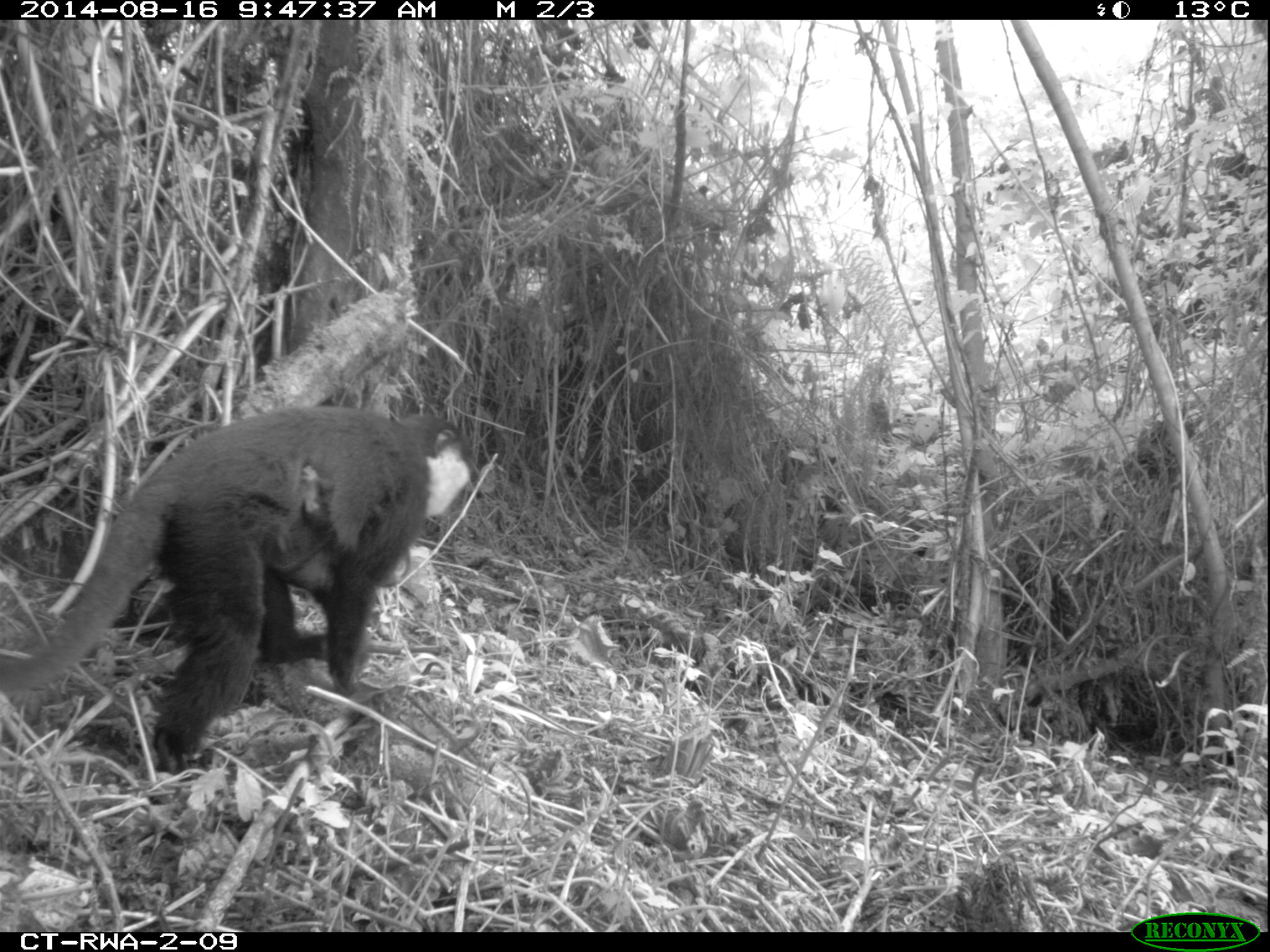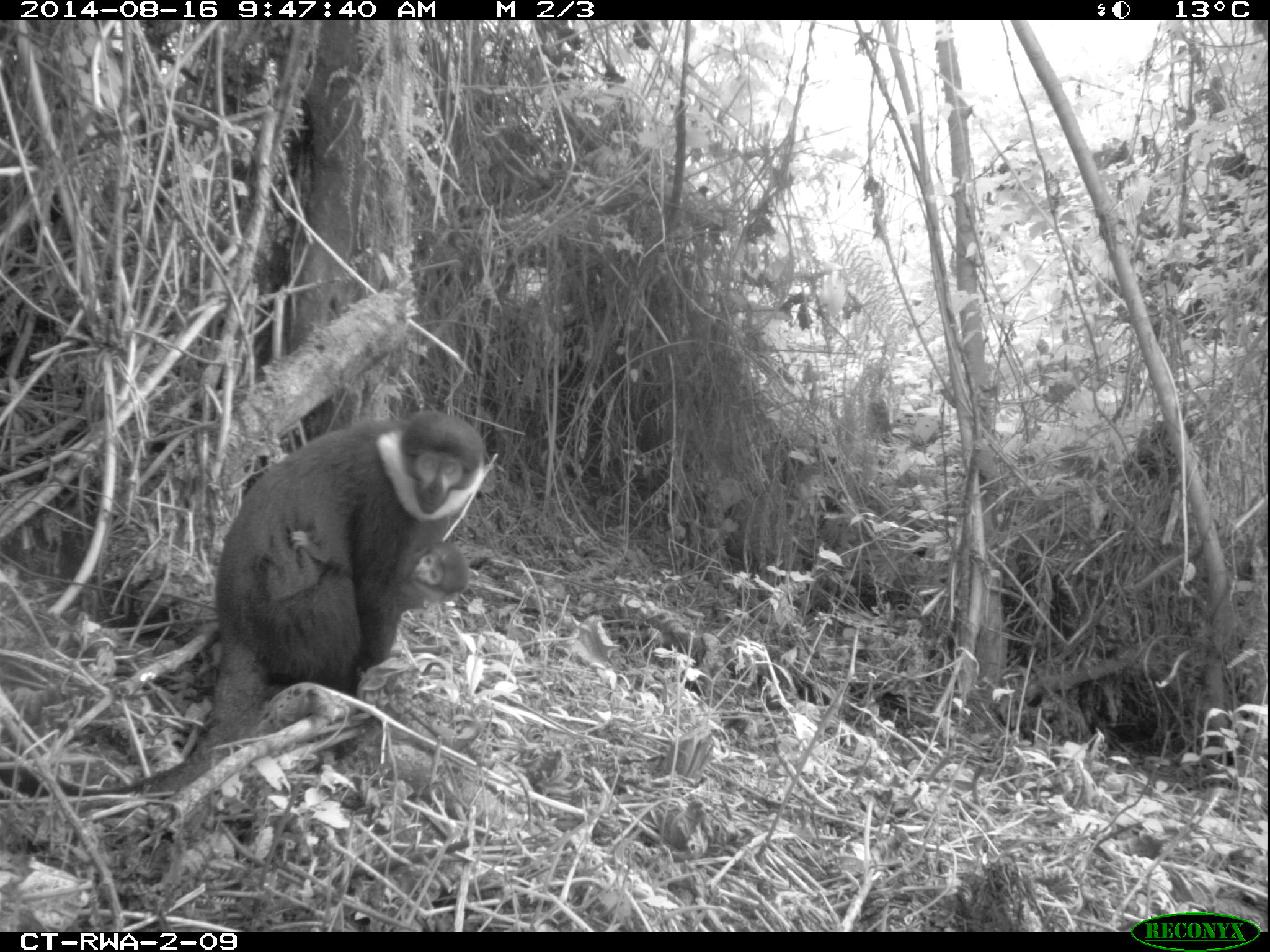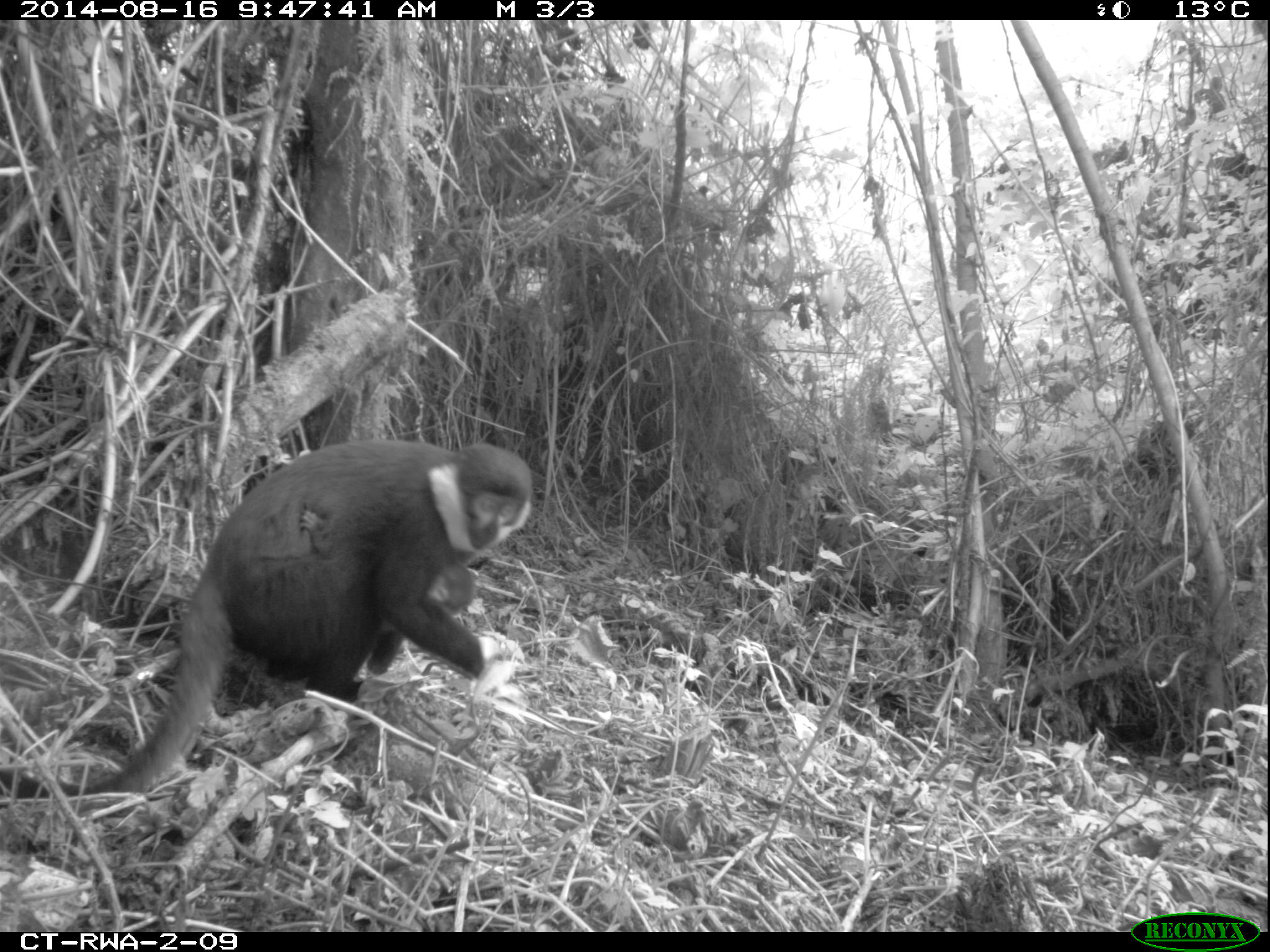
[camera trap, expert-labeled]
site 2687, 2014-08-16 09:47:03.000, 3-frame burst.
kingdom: Animalia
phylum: Chordata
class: Mammalia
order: Primates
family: Cercopithecidae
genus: Allochrocebus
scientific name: Allochrocebus lhoesti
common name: l'hoest's monkey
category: cercopithecus lhoesti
Cercopithecus lhoesti (l'hoest's monkey) (Allochrocebus lhoesti), count 2.